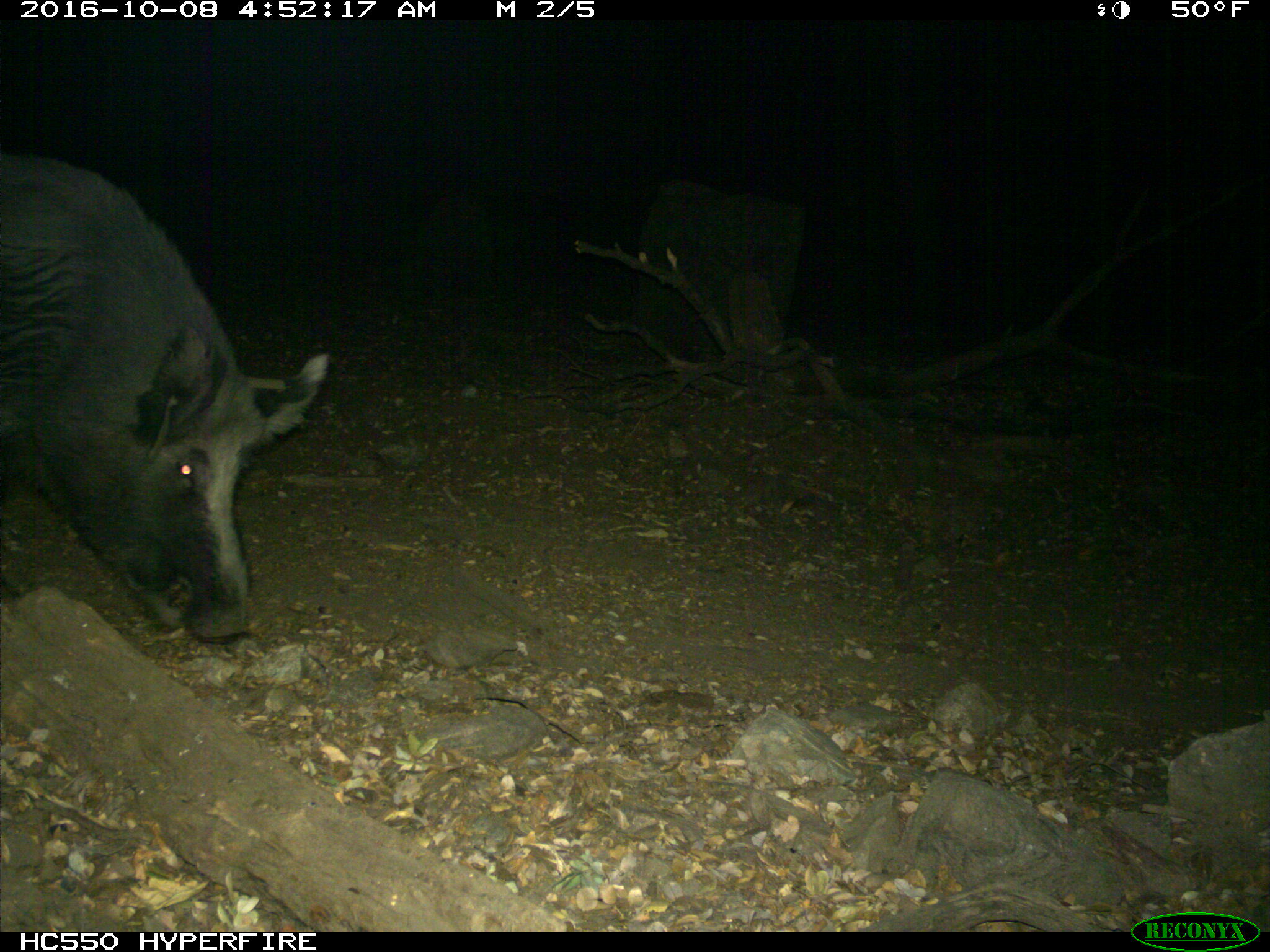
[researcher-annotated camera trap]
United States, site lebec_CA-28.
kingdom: Animalia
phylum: Chordata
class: Mammalia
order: Artiodactyla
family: Suidae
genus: Sus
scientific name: Sus scrofa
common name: wild boar